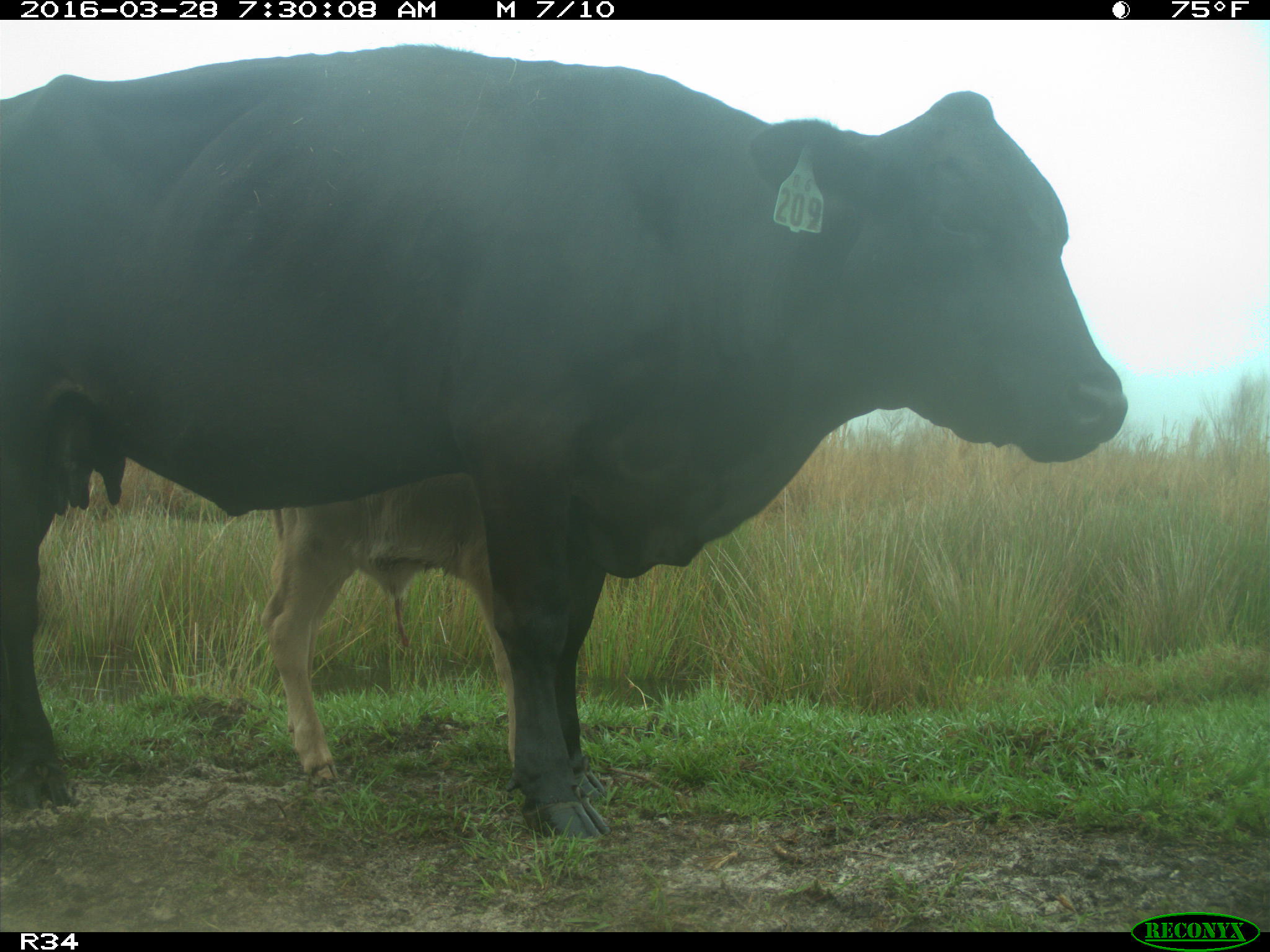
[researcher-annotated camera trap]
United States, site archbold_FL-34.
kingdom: Animalia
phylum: Chordata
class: Mammalia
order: Artiodactyla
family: Bovidae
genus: Bos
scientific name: Bos taurus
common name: domestic cow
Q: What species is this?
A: Bos taurus (domestic cow).